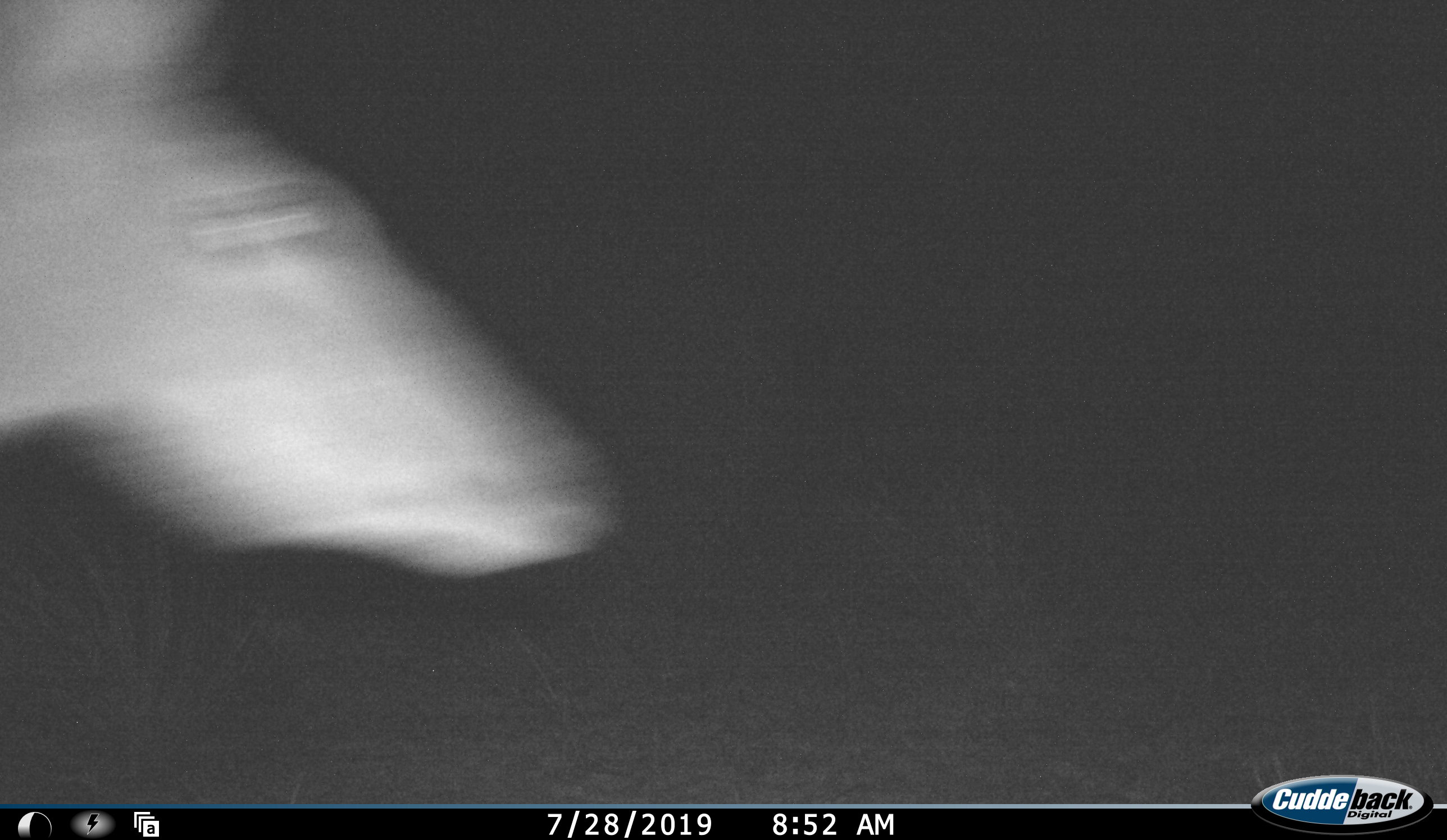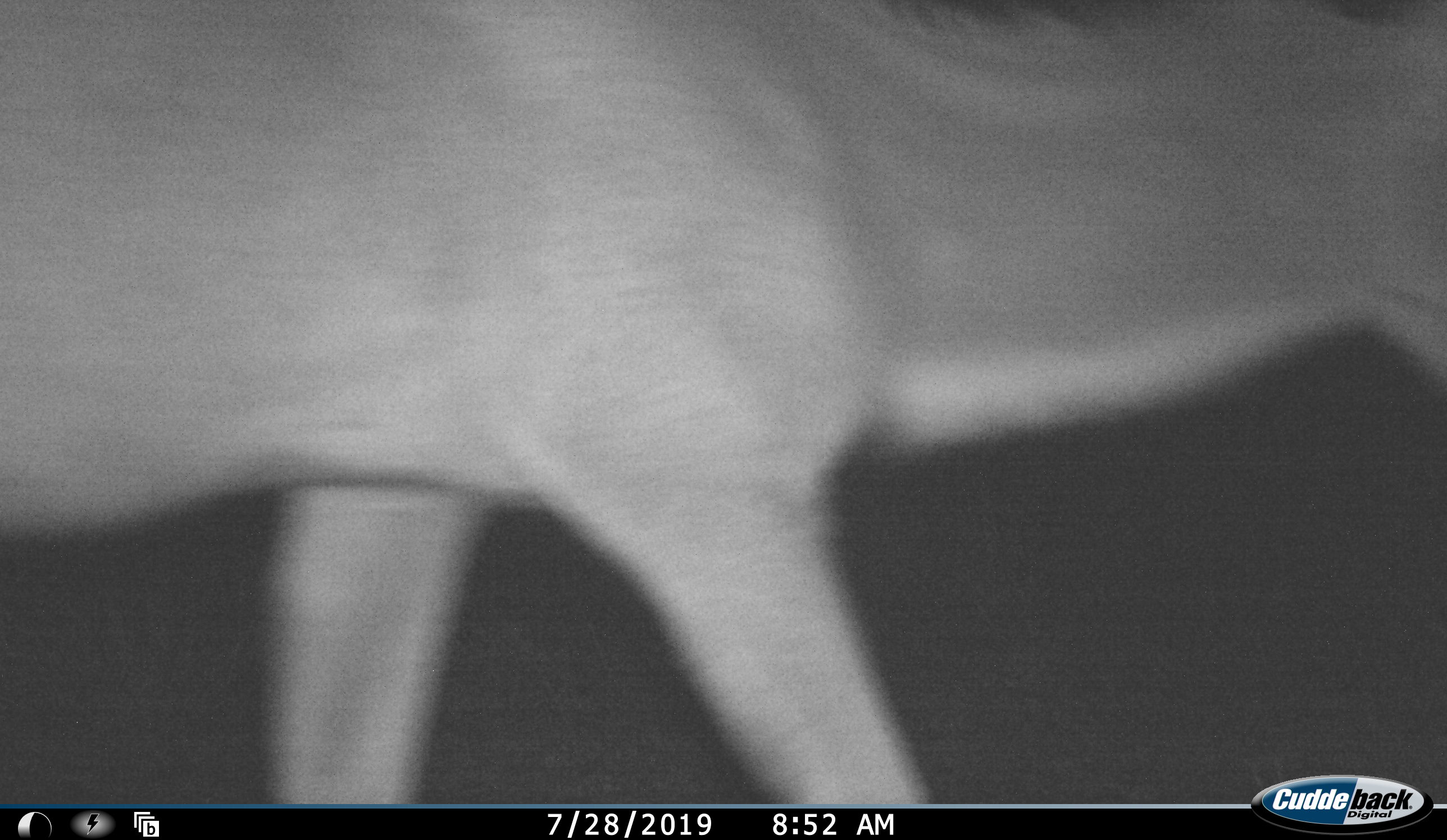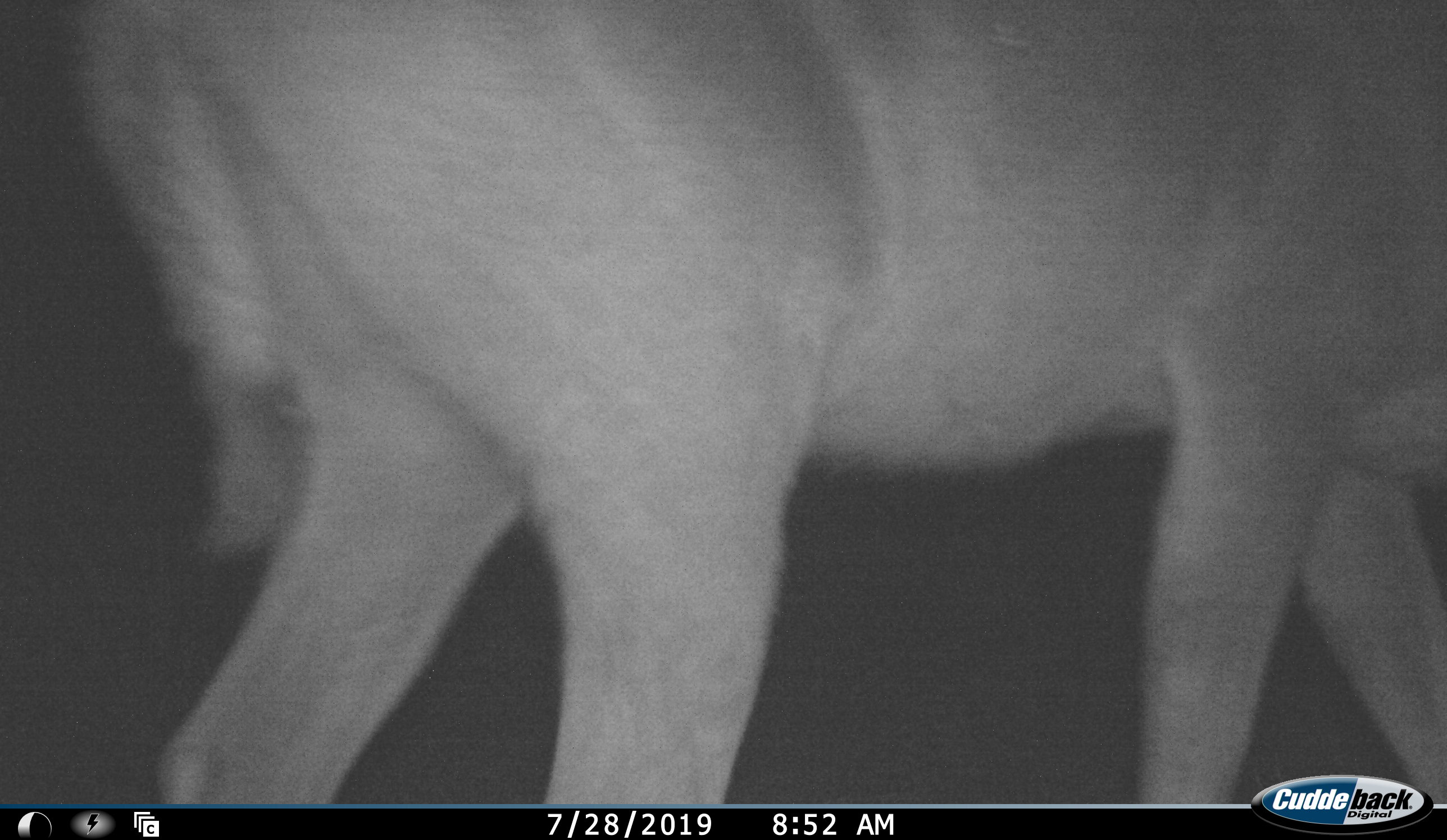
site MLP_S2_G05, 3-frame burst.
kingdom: Animalia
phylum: Chordata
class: Mammalia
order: Artiodactyla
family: Bovidae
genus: Tragelaphus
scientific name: Tragelaphus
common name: kudu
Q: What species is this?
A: Kudu (Tragelaphus).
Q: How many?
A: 1.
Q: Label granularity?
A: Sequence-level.